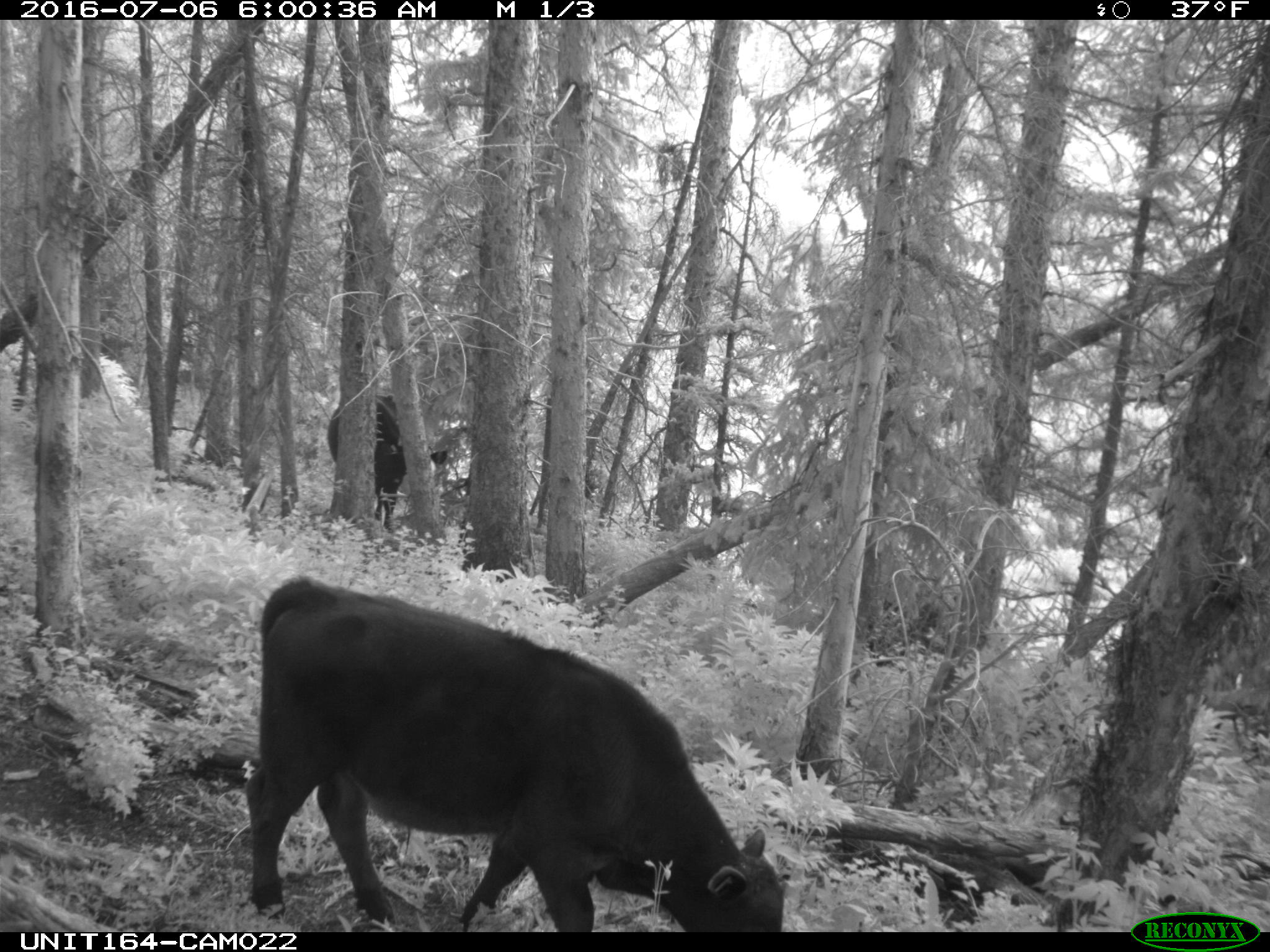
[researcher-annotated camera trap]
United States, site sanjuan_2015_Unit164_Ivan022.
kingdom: Animalia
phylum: Chordata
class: Mammalia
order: Artiodactyla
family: Bovidae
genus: Bos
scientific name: Bos taurus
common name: domestic cow